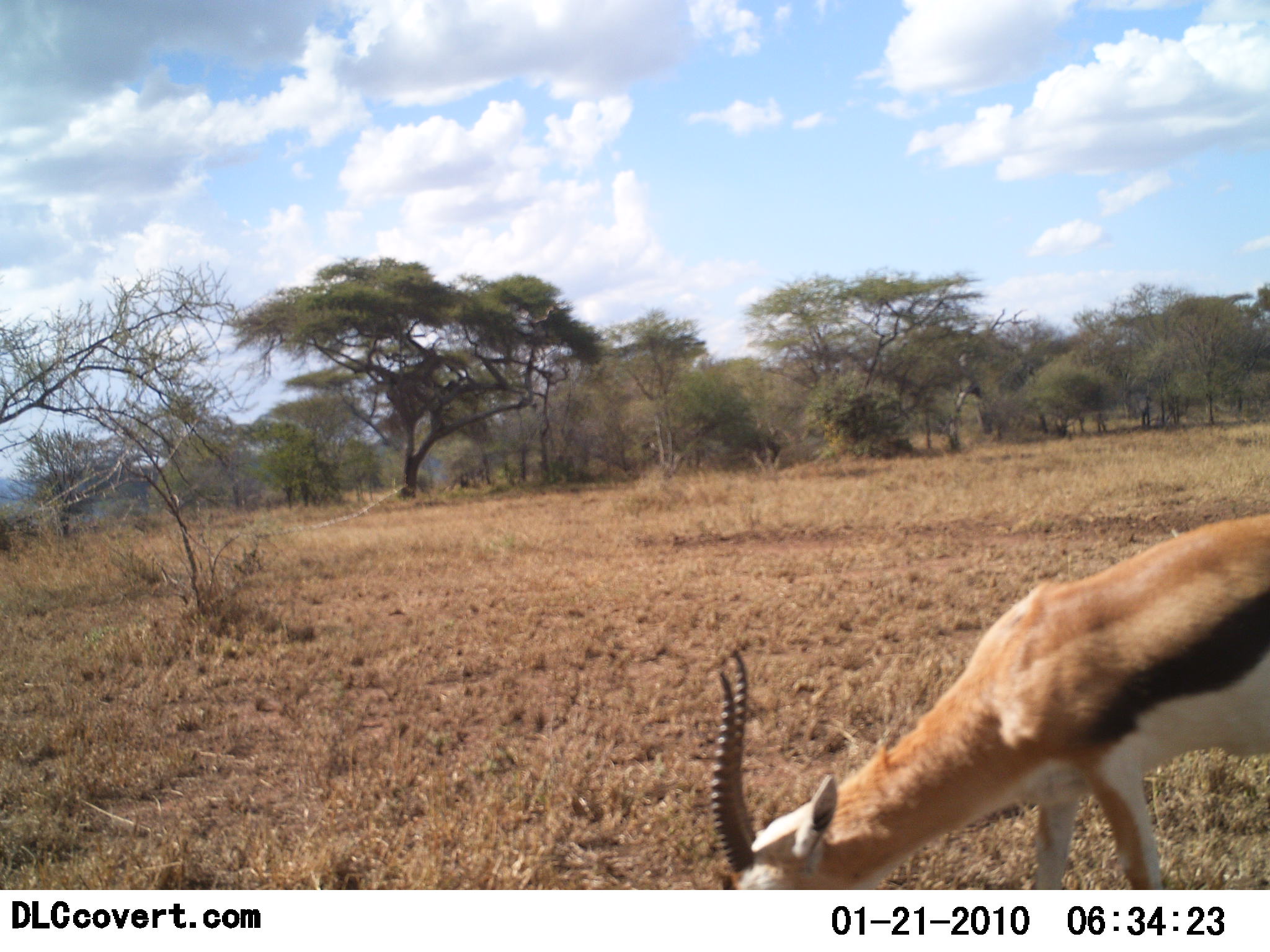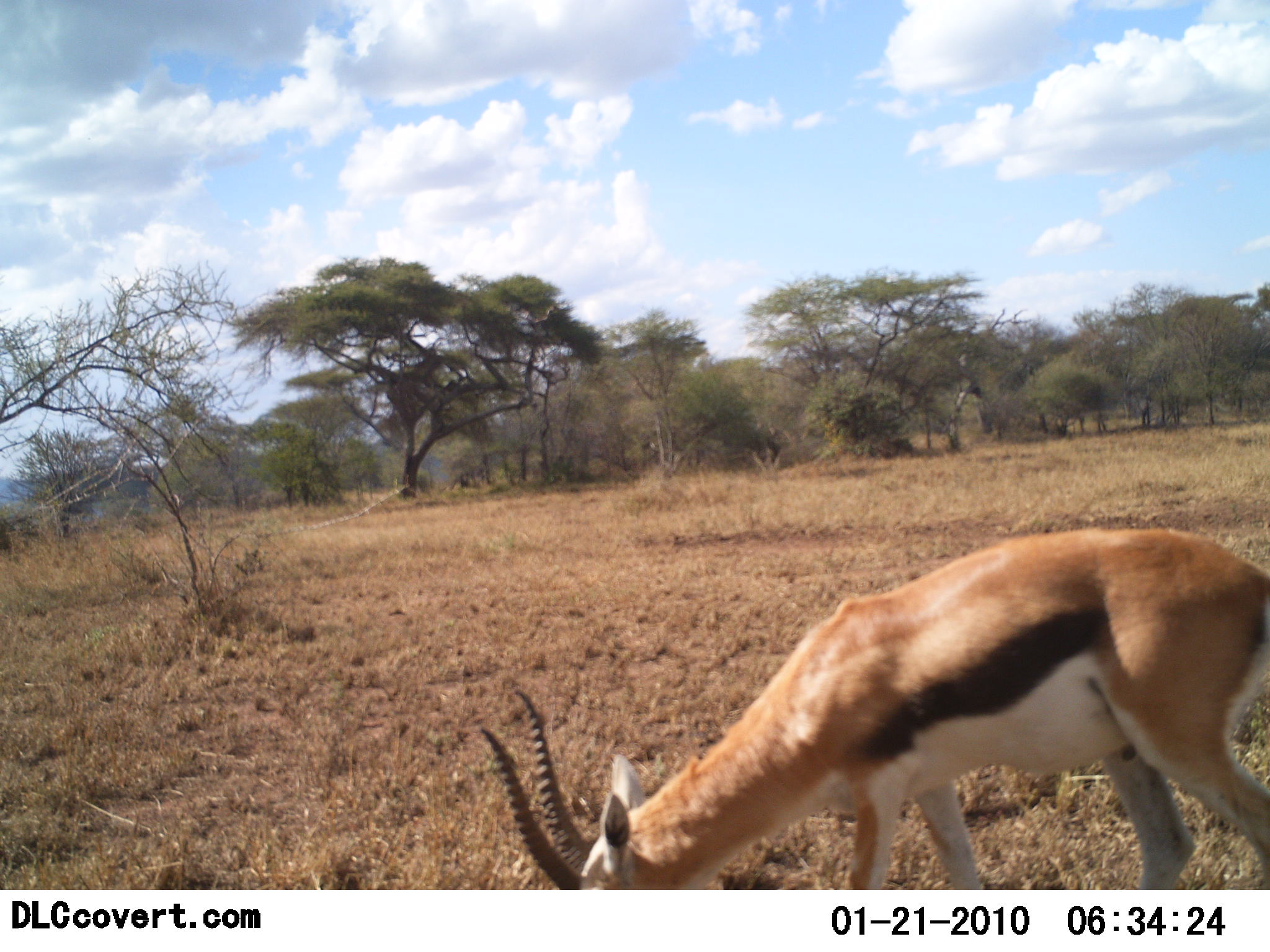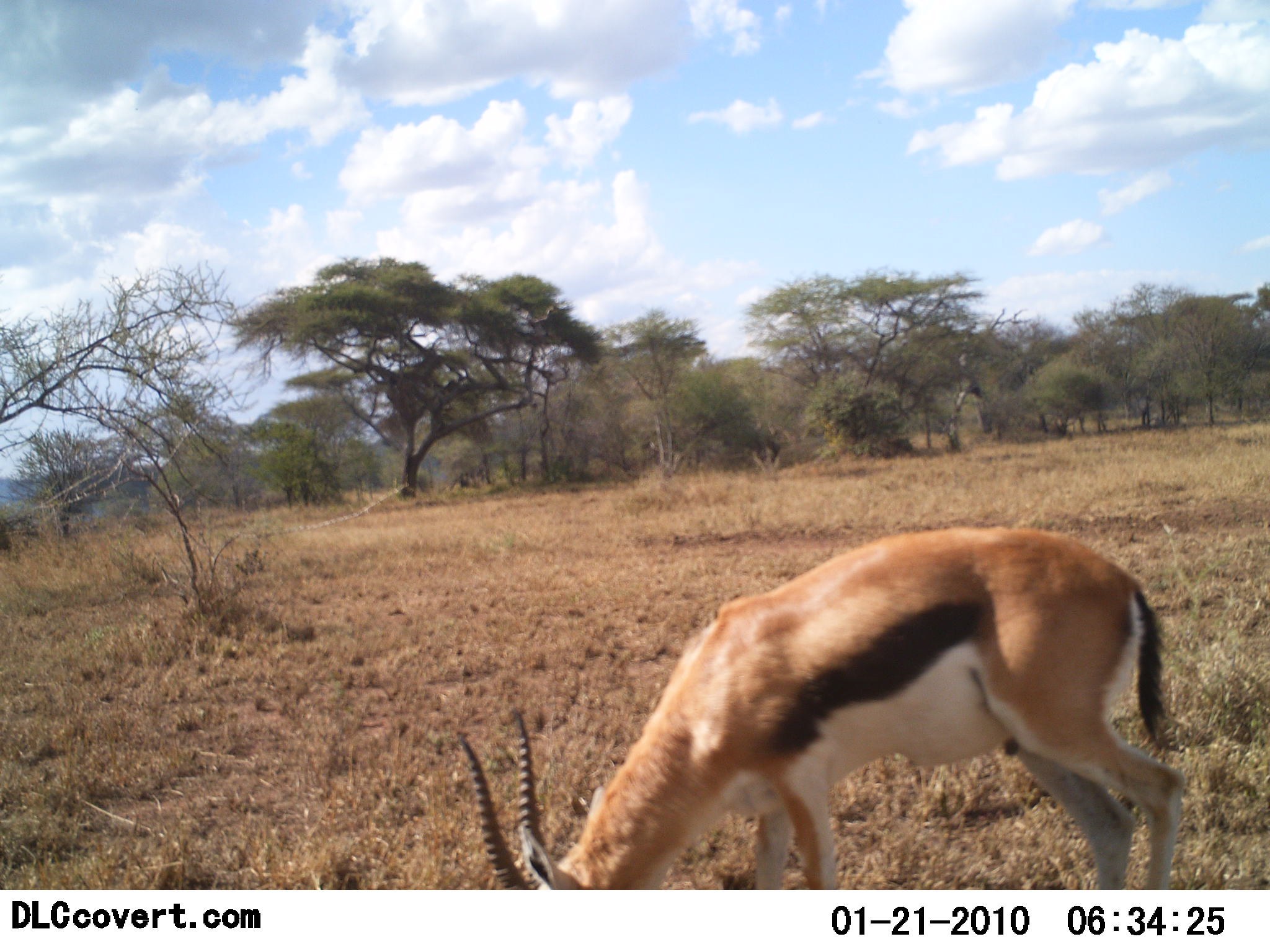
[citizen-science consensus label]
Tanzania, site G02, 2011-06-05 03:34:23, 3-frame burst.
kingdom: Animalia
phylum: Chordata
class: Mammalia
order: Artiodactyla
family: Bovidae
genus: Eudorcas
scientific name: Eudorcas thomsonii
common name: thomson's gazelle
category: gazellethomsons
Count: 1.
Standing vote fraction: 8%.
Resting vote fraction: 0%.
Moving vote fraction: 8%.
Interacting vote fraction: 0%.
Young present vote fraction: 0%.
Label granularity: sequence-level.